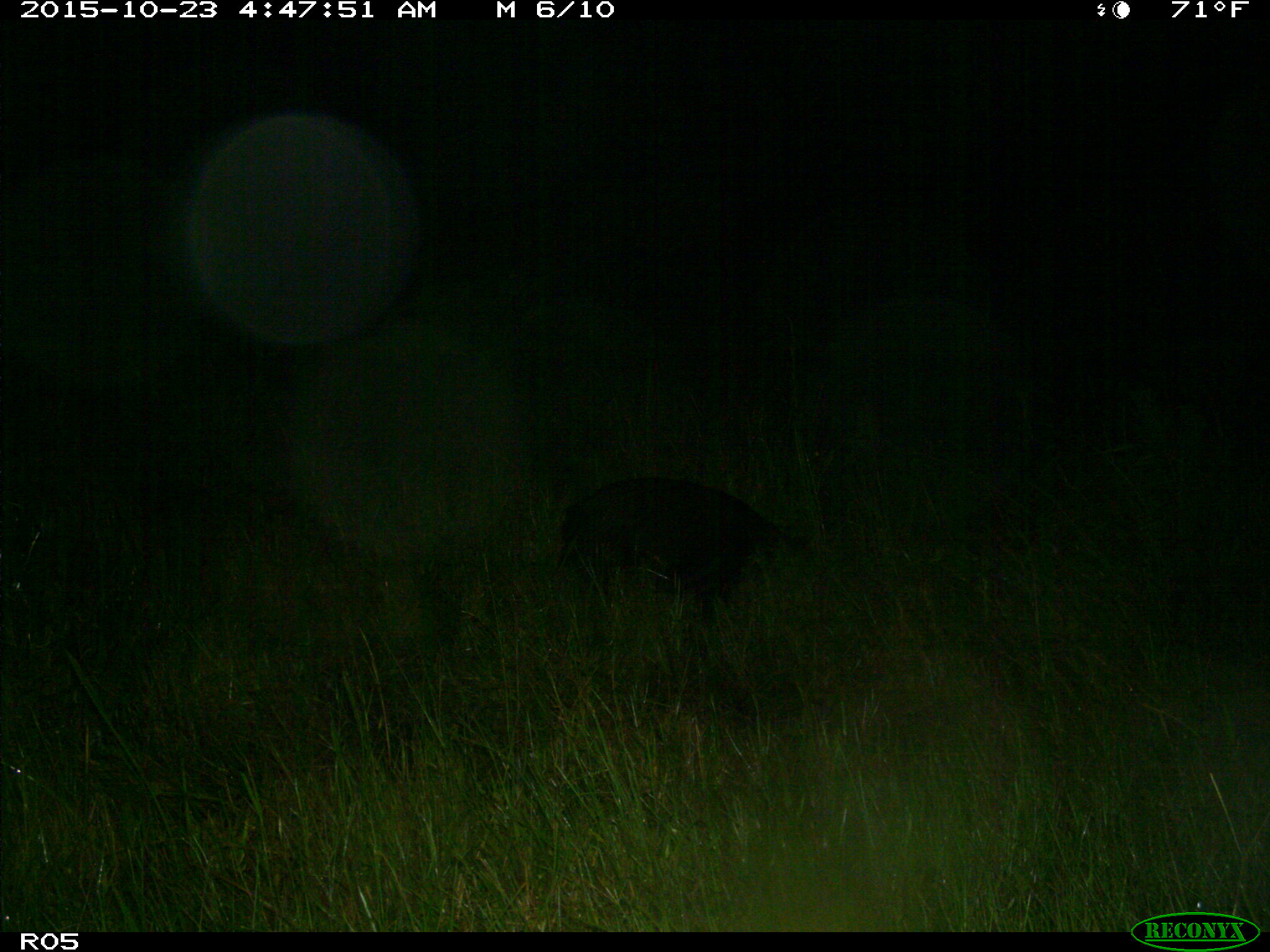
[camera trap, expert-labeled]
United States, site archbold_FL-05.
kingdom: Animalia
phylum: Chordata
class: Mammalia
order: Artiodactyla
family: Suidae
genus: Sus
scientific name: Sus scrofa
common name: wild boar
Sus scrofa (wild boar).